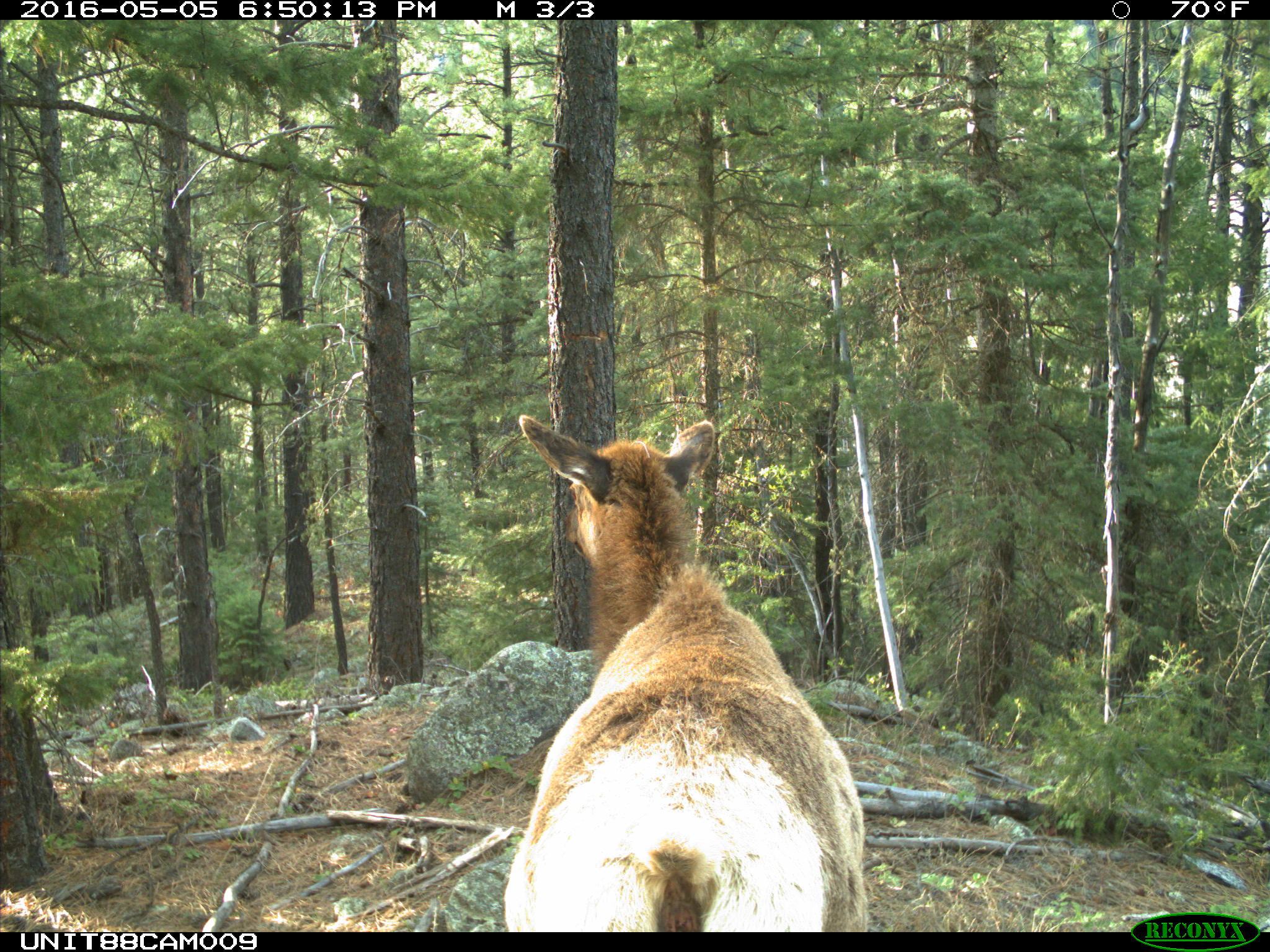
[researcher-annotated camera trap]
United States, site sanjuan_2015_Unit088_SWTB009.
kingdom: Animalia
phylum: Chordata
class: Mammalia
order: Artiodactyla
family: Cervidae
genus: Cervus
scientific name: Cervus elaphus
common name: red deer